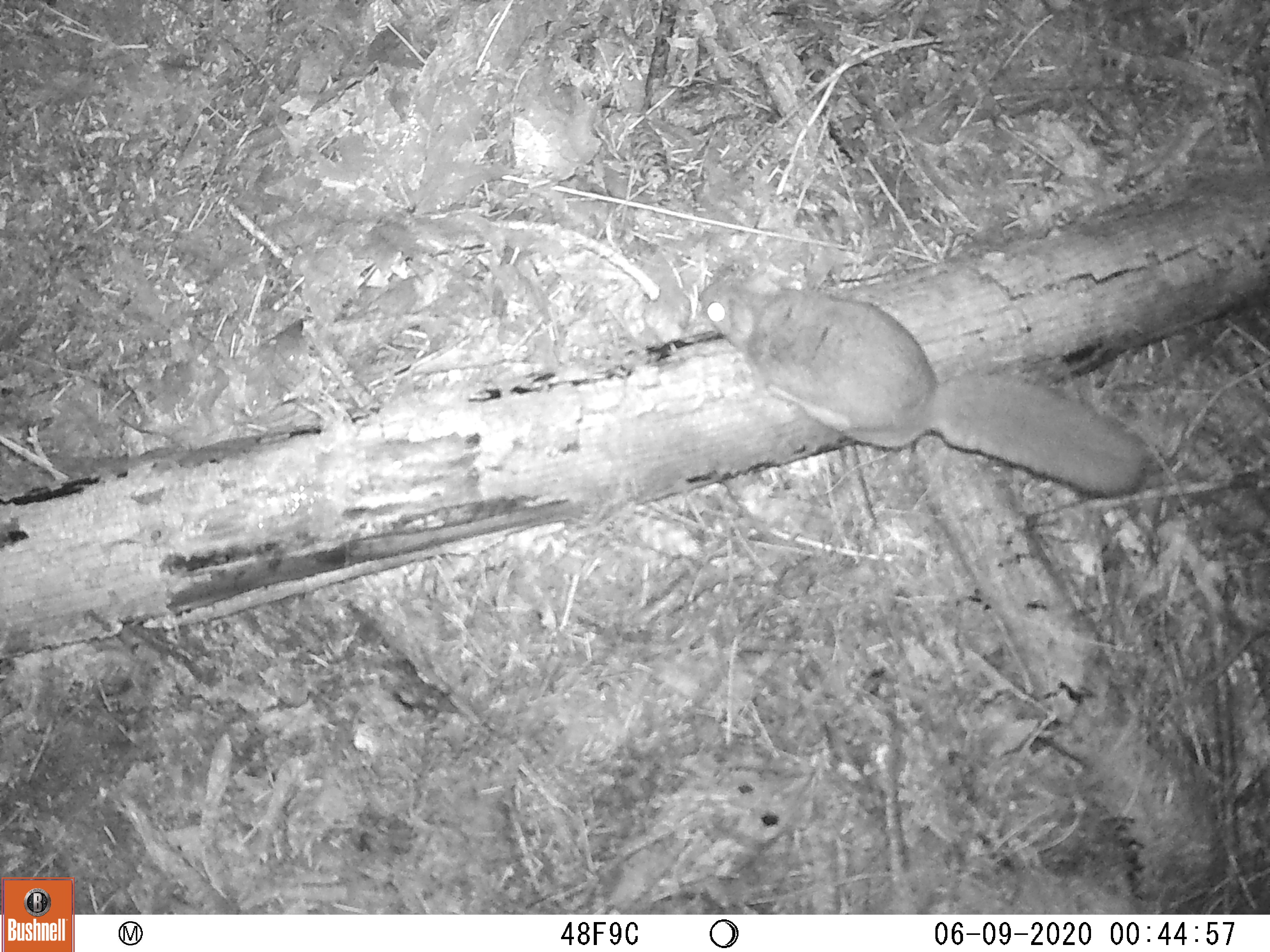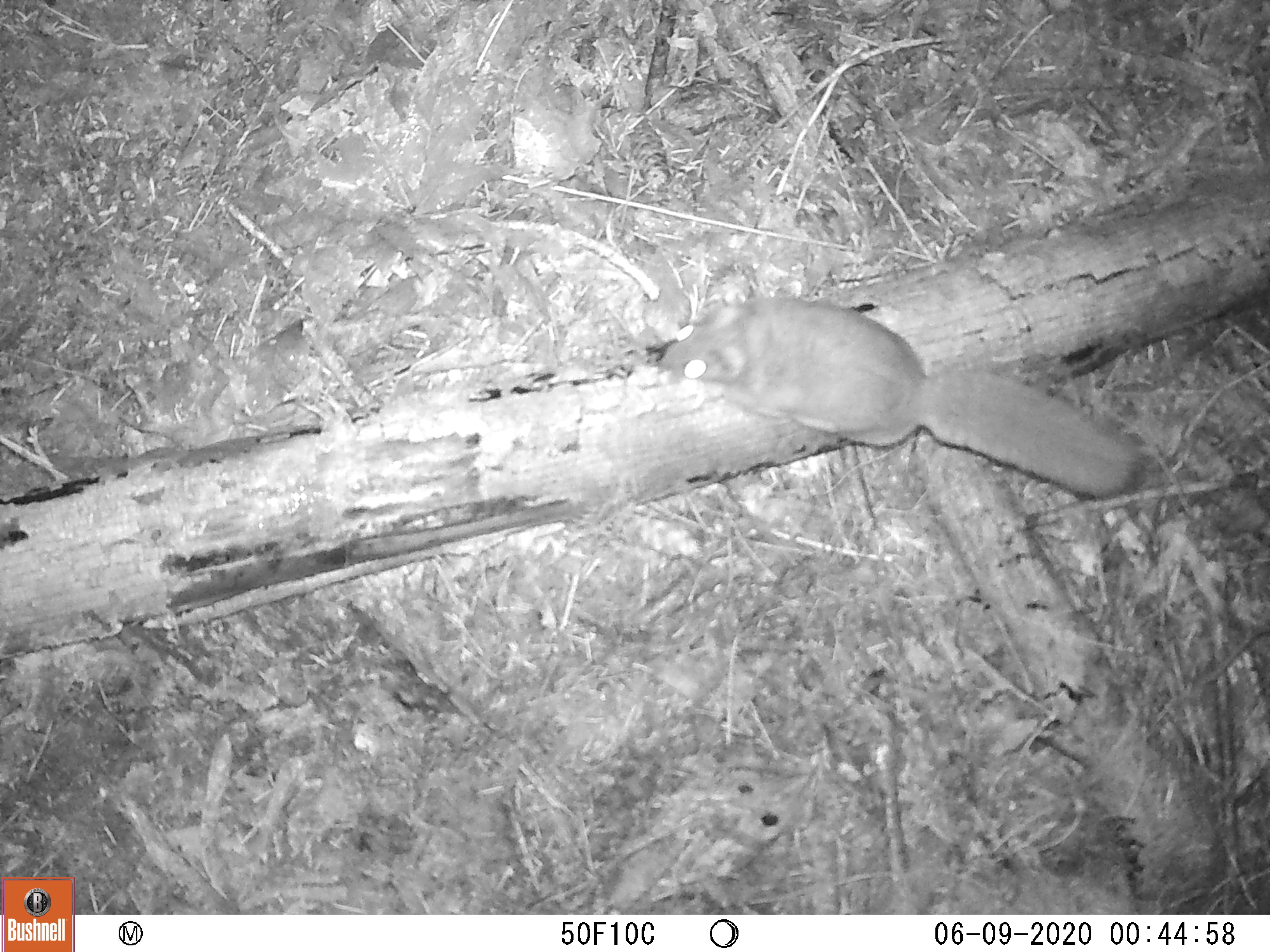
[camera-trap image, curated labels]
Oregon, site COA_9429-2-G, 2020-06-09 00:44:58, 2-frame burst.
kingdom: Animalia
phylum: Chordata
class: Mammalia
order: Rodentia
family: Sciuridae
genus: Glaucomys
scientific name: Glaucomys oregonensis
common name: humboldt's flying squirrel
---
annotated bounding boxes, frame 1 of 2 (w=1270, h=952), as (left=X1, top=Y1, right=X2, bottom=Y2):
humboldt's flying squirrel: (left=688, top=256, right=1161, bottom=509)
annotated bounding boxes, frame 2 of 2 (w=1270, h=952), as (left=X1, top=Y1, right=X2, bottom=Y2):
humboldt's flying squirrel: (left=649, top=284, right=1147, bottom=511)